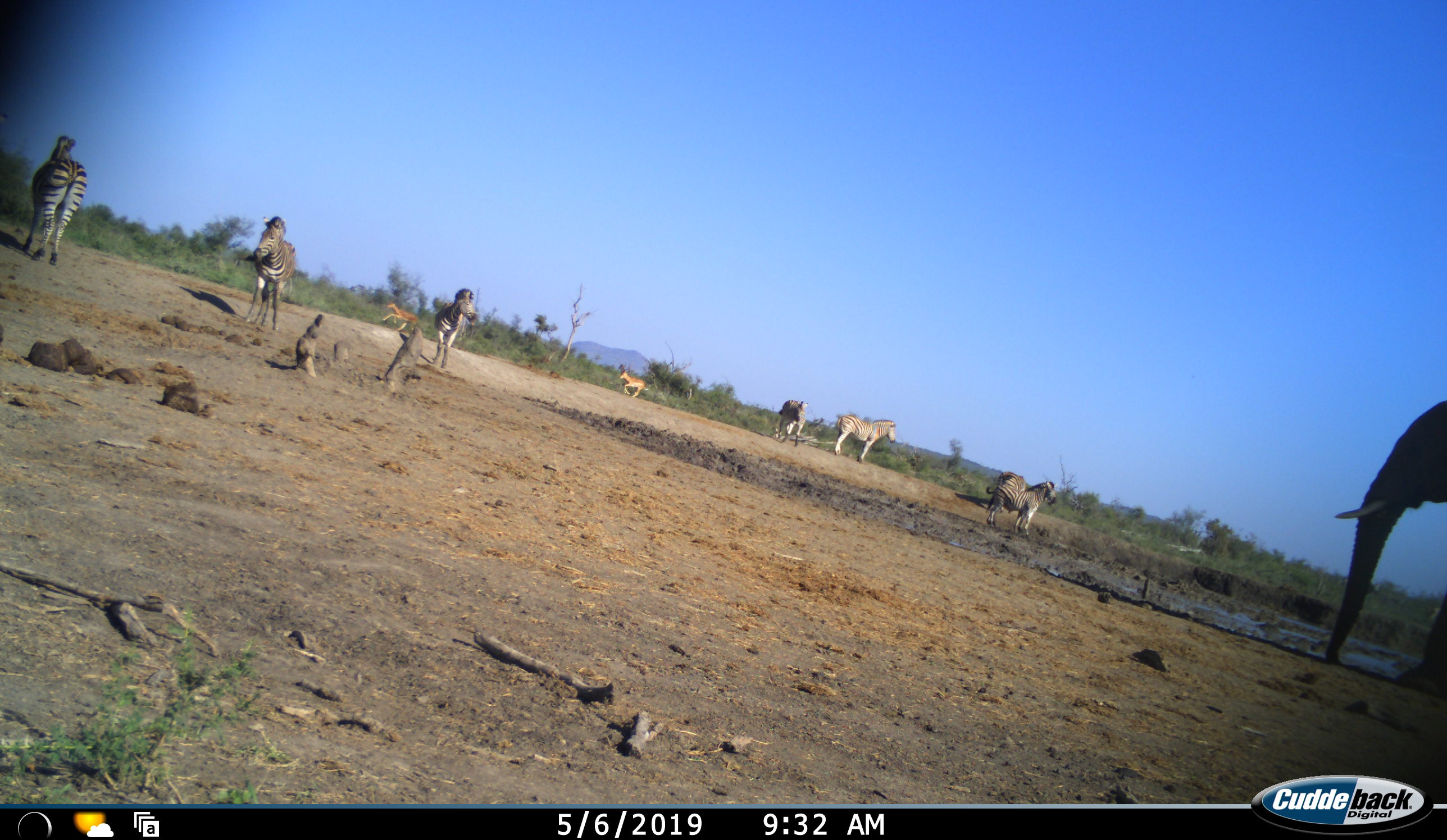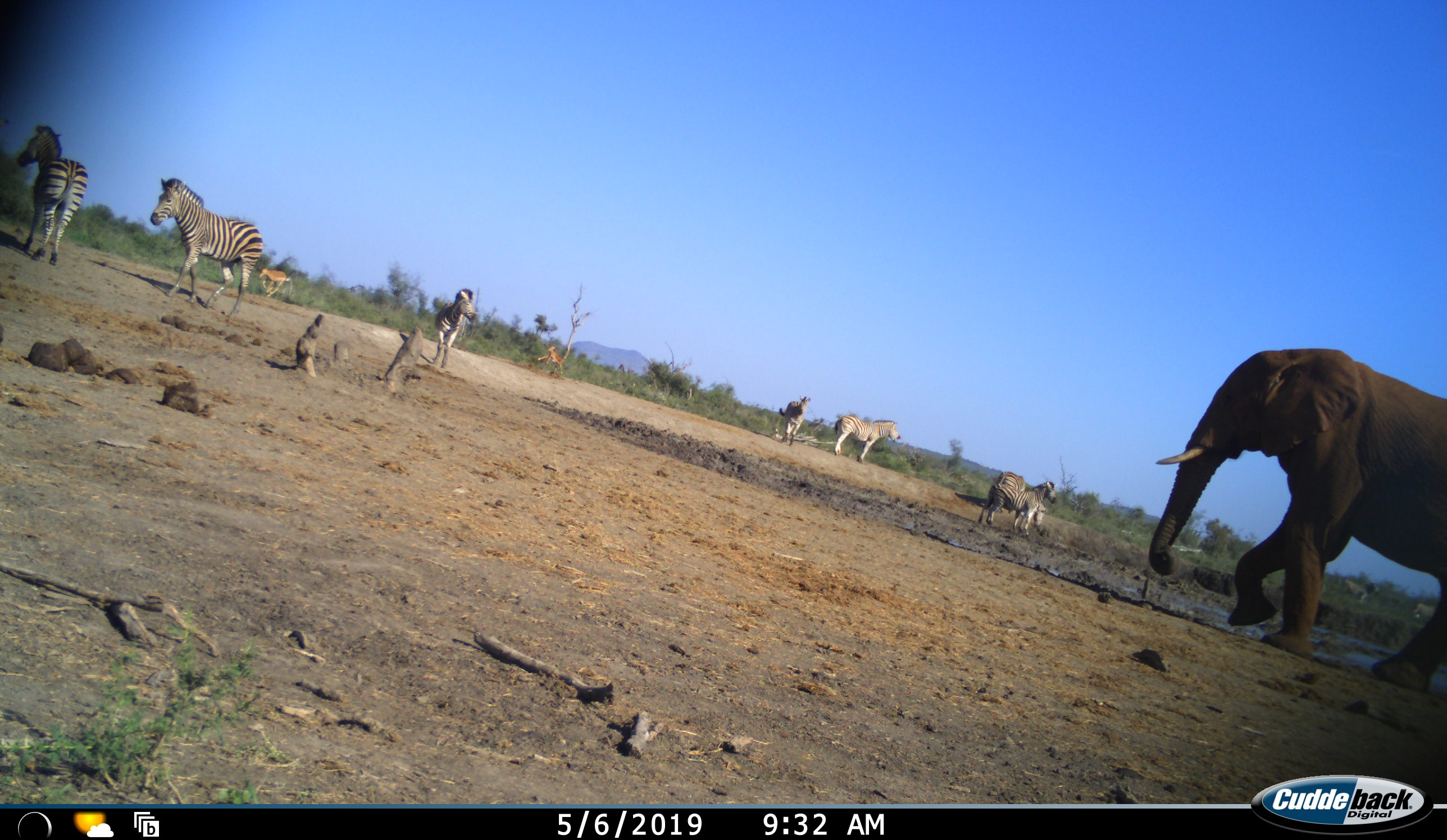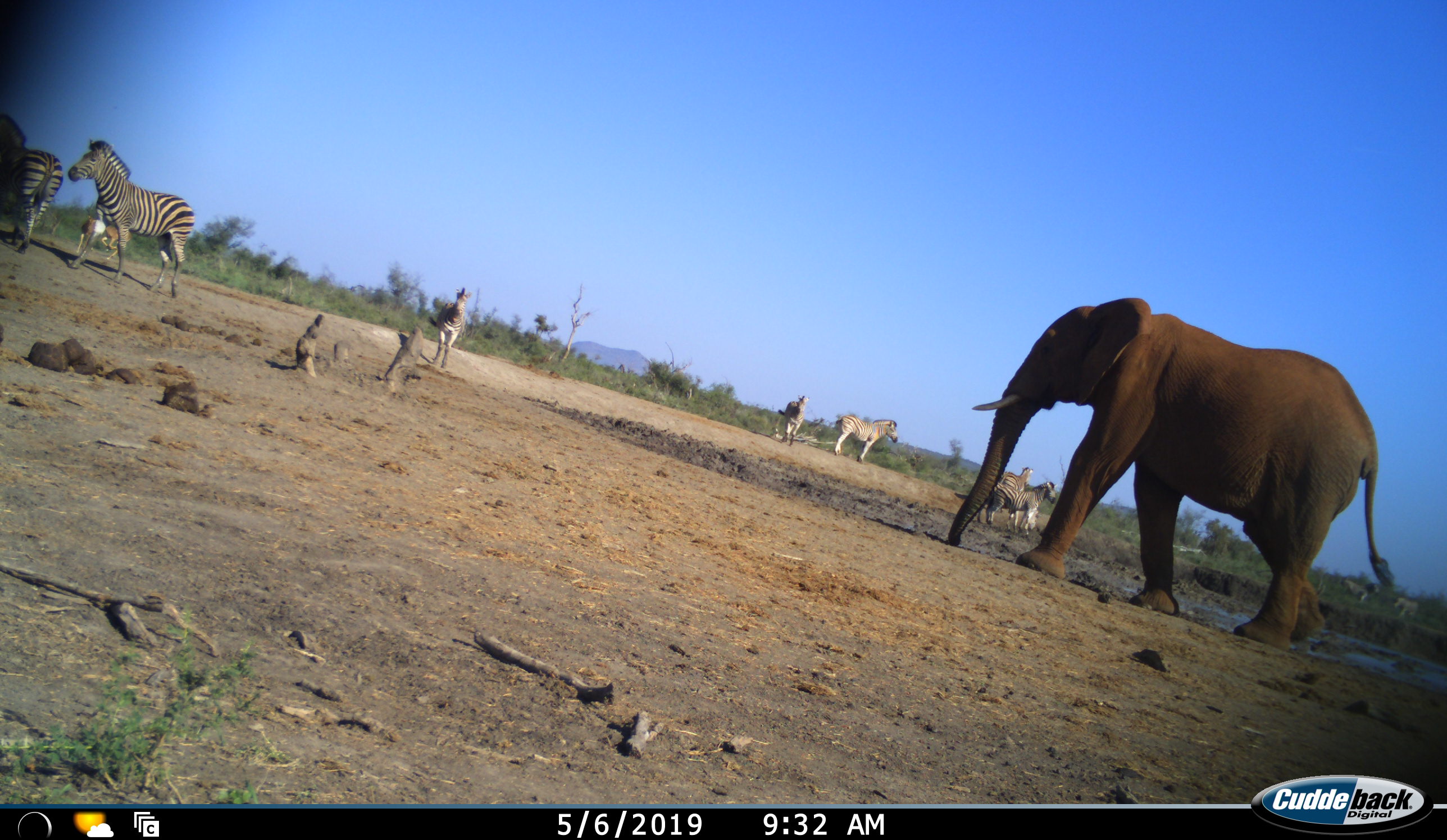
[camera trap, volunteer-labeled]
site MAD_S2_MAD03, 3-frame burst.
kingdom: Animalia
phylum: Chordata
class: Mammalia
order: Proboscidea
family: Elephantidae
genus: Loxodonta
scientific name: Loxodonta africana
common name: african bush elephant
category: elephant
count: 1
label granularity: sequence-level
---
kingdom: Animalia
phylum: Chordata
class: Mammalia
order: Perissodactyla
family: Equidae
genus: Equus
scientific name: Equus quagga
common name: plains zebra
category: zebraplains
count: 7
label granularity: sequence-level